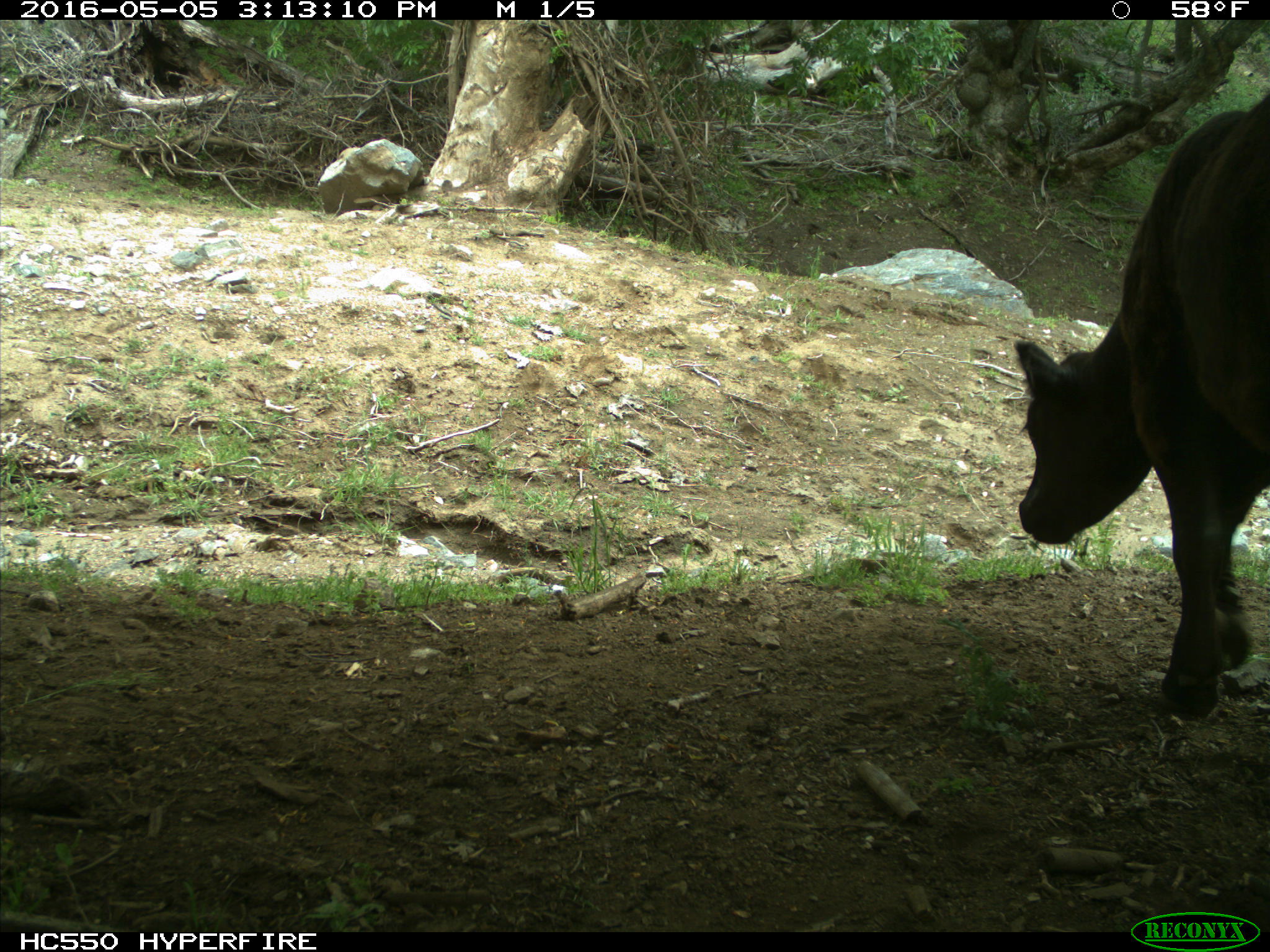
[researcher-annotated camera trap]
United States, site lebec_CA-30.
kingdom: Animalia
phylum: Chordata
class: Mammalia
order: Artiodactyla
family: Bovidae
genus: Bos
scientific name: Bos taurus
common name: domestic cow